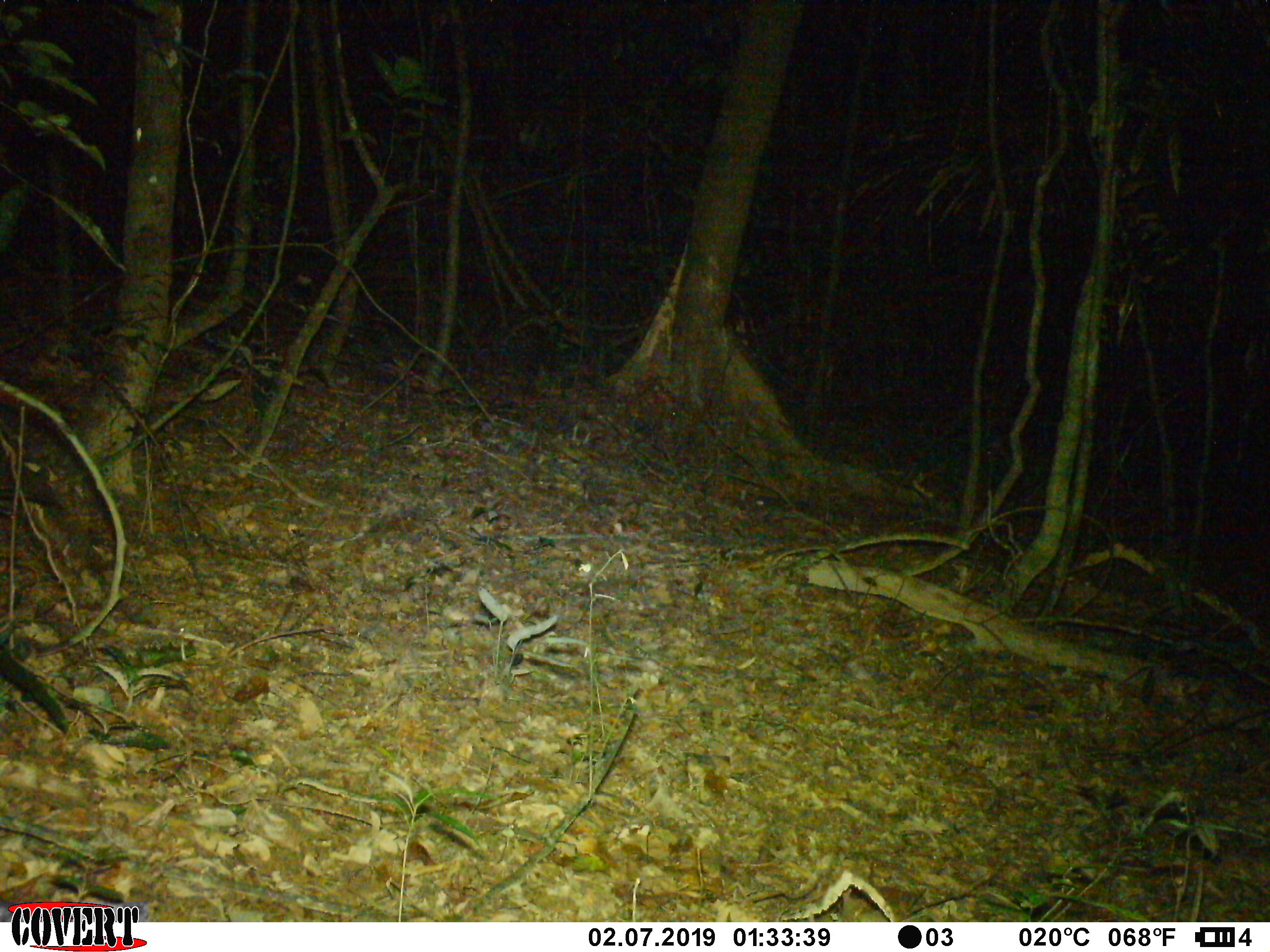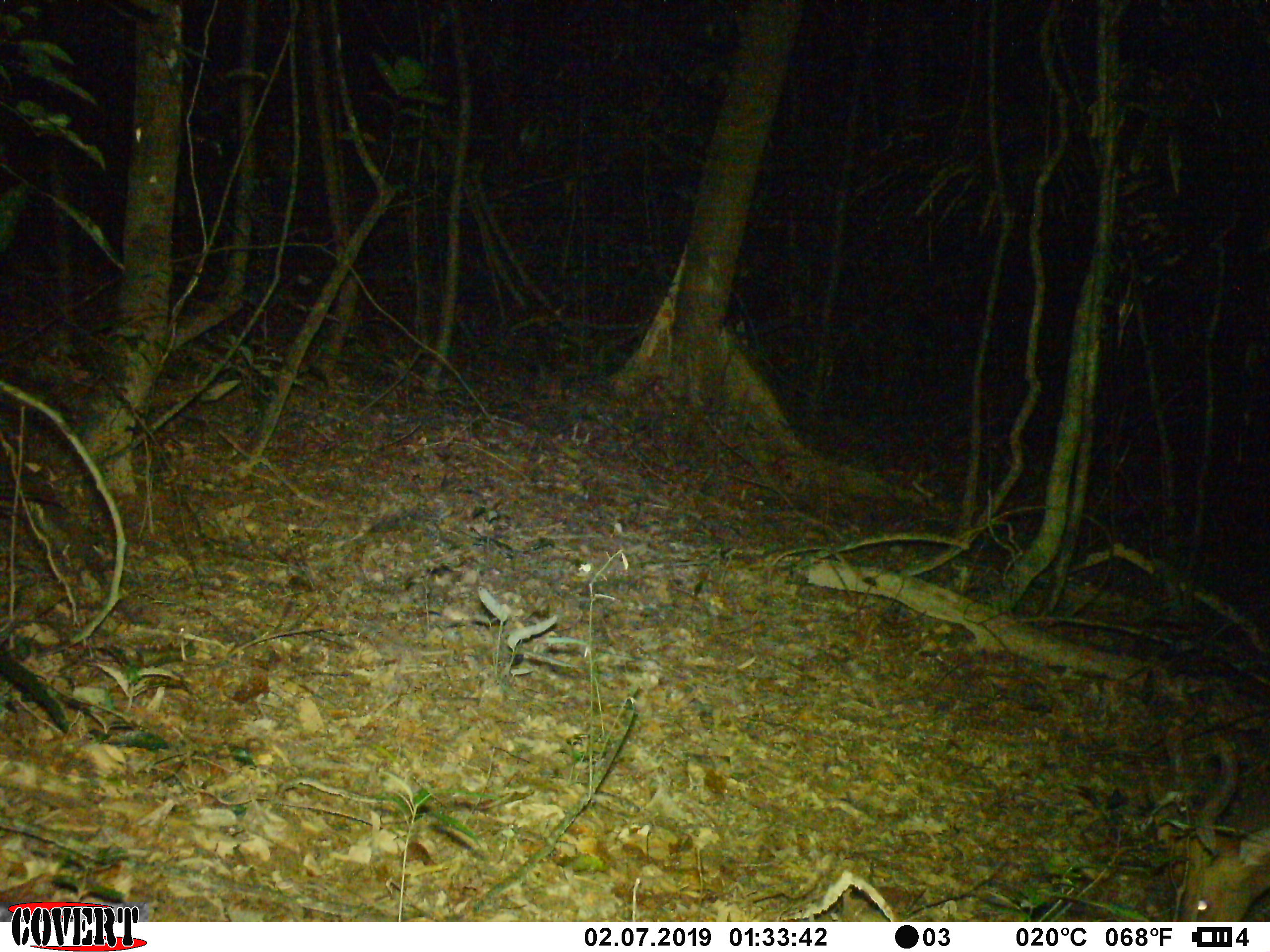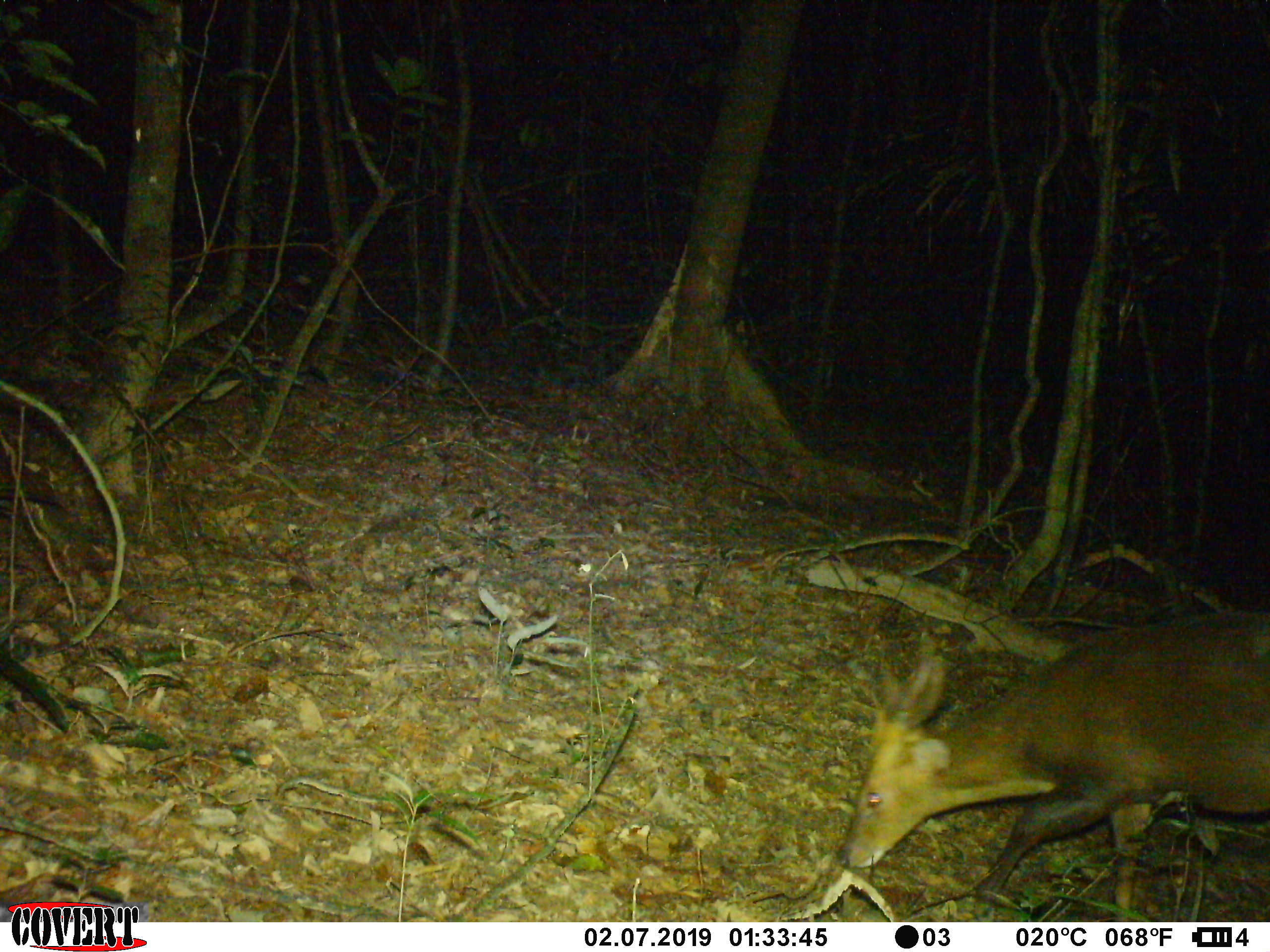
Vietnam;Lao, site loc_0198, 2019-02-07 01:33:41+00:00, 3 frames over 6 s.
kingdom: Animalia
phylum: Chordata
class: Mammalia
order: Artiodactyla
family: Cervidae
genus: Muntiacus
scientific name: Muntiacus vuquangensis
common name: large-antlered muntjac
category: large antlered muntjac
Large antlered muntjac (large-antlered muntjac) (Muntiacus vuquangensis). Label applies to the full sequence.